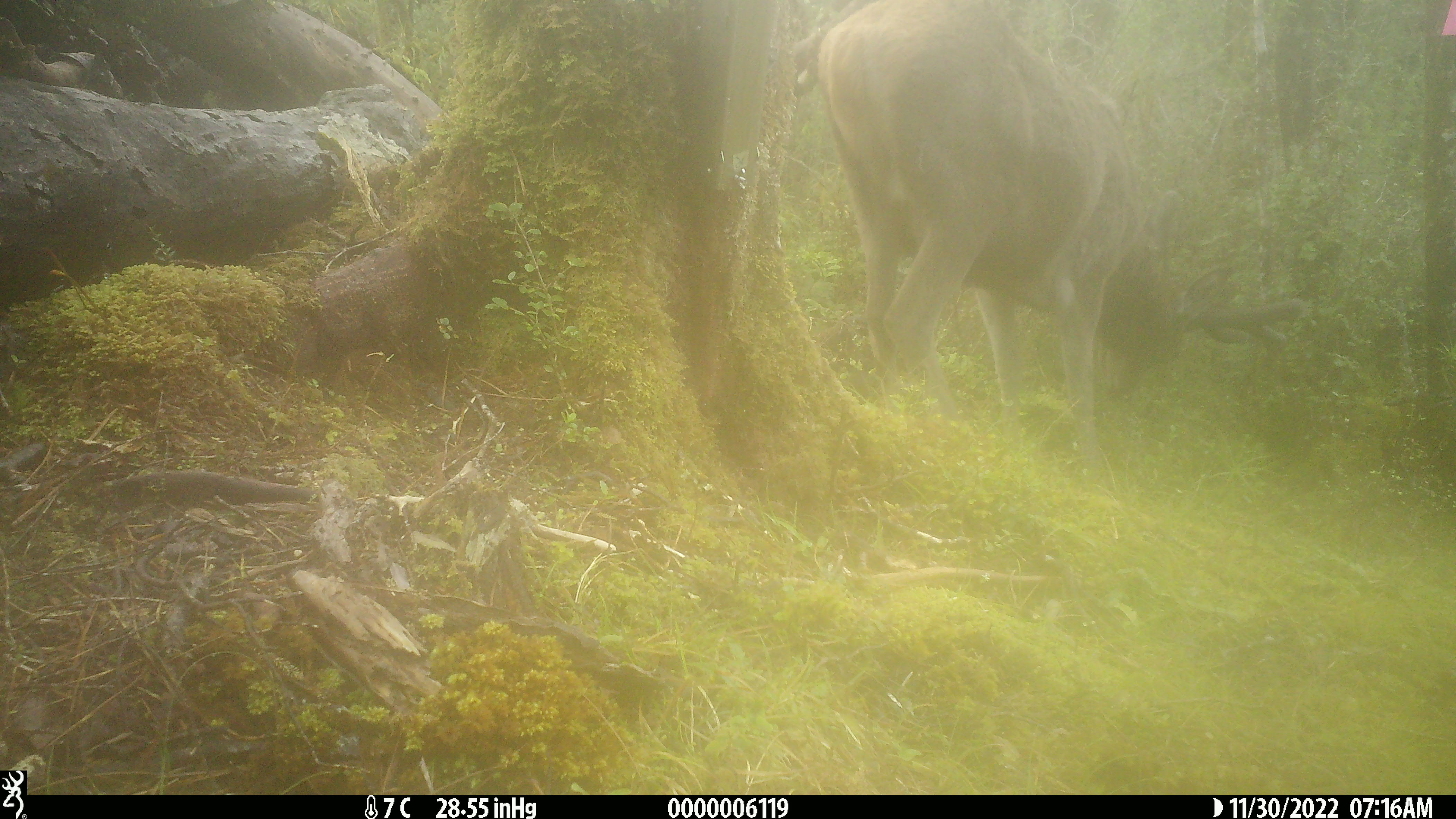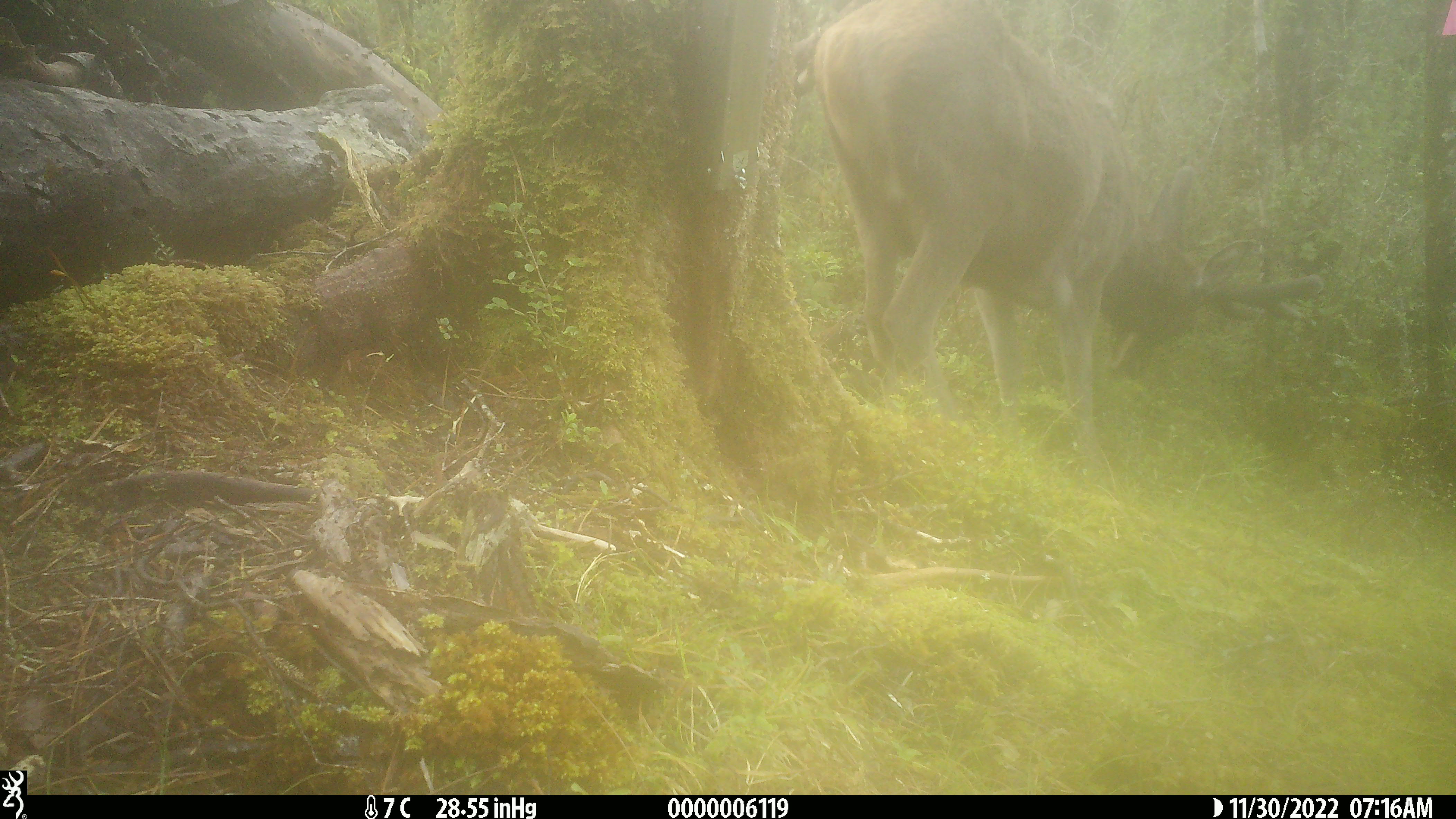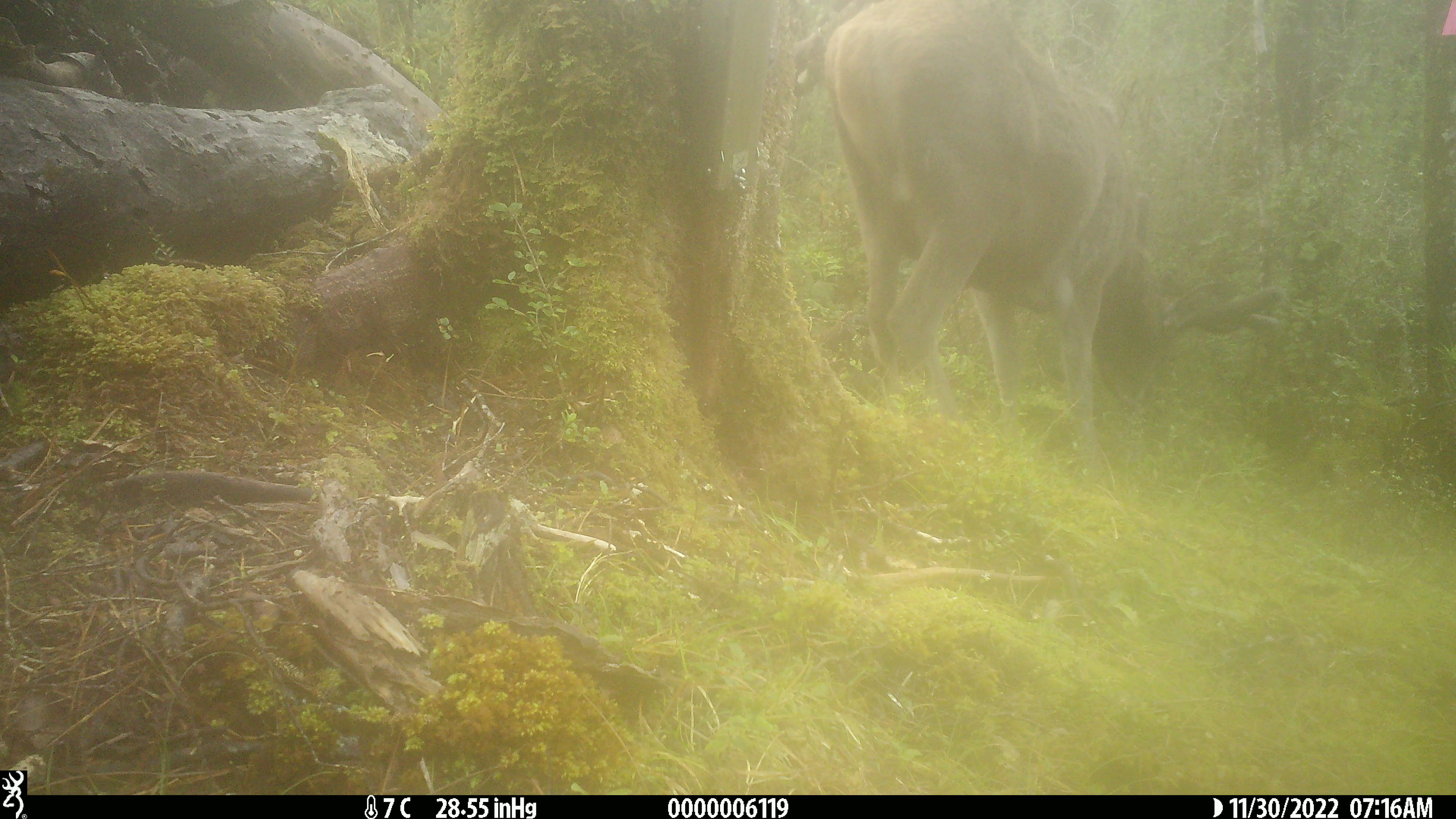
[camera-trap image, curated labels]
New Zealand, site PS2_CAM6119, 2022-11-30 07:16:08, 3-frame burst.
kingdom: Animalia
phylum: Chordata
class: Mammalia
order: Artiodactyla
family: Cervidae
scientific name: Cervidae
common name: deer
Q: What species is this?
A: Deer (Cervidae).